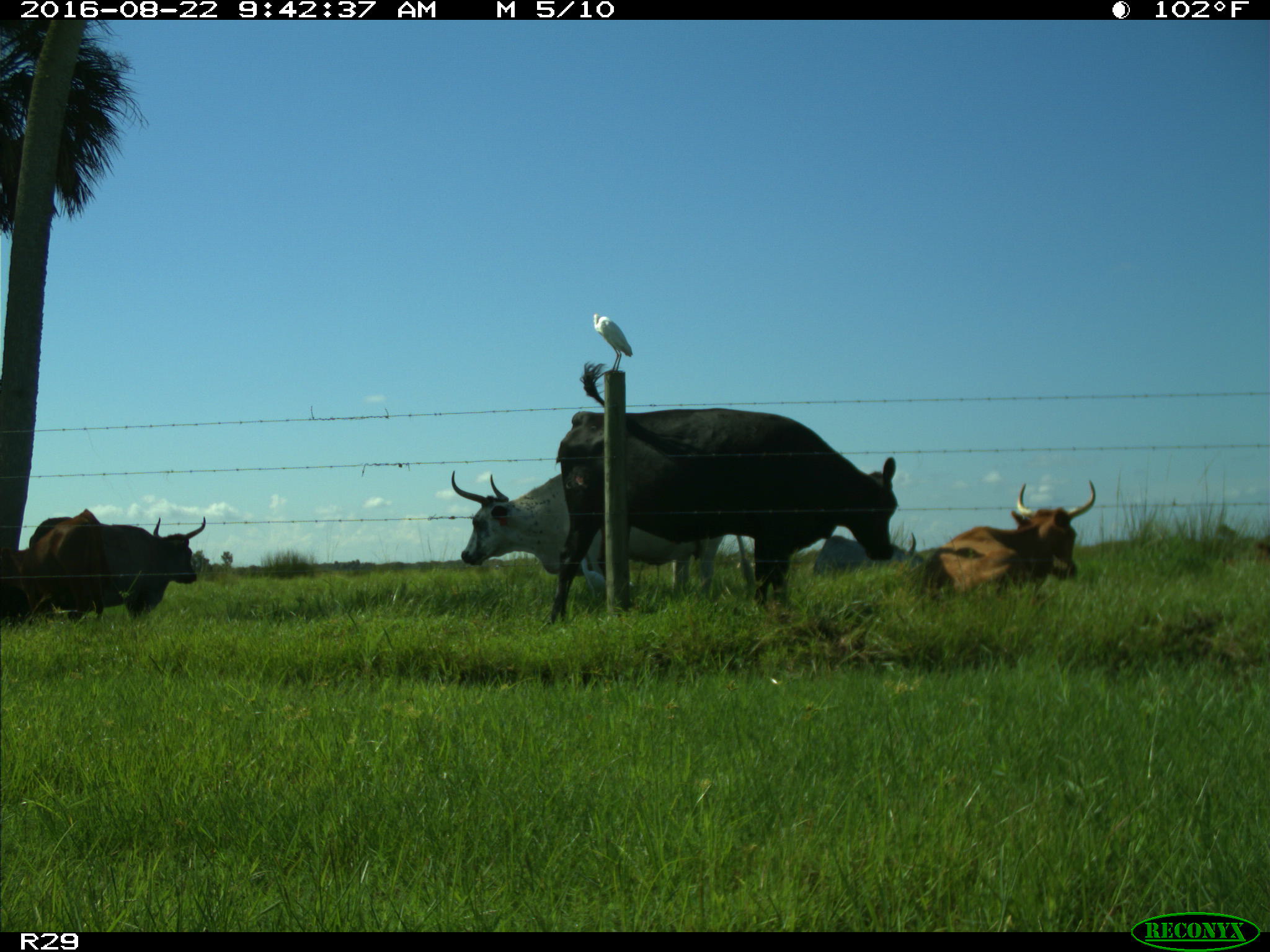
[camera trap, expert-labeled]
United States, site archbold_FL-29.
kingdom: Animalia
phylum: Chordata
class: Mammalia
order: Artiodactyla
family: Bovidae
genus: Bos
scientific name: Bos taurus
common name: domestic cow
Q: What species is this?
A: Bos taurus (domestic cow).